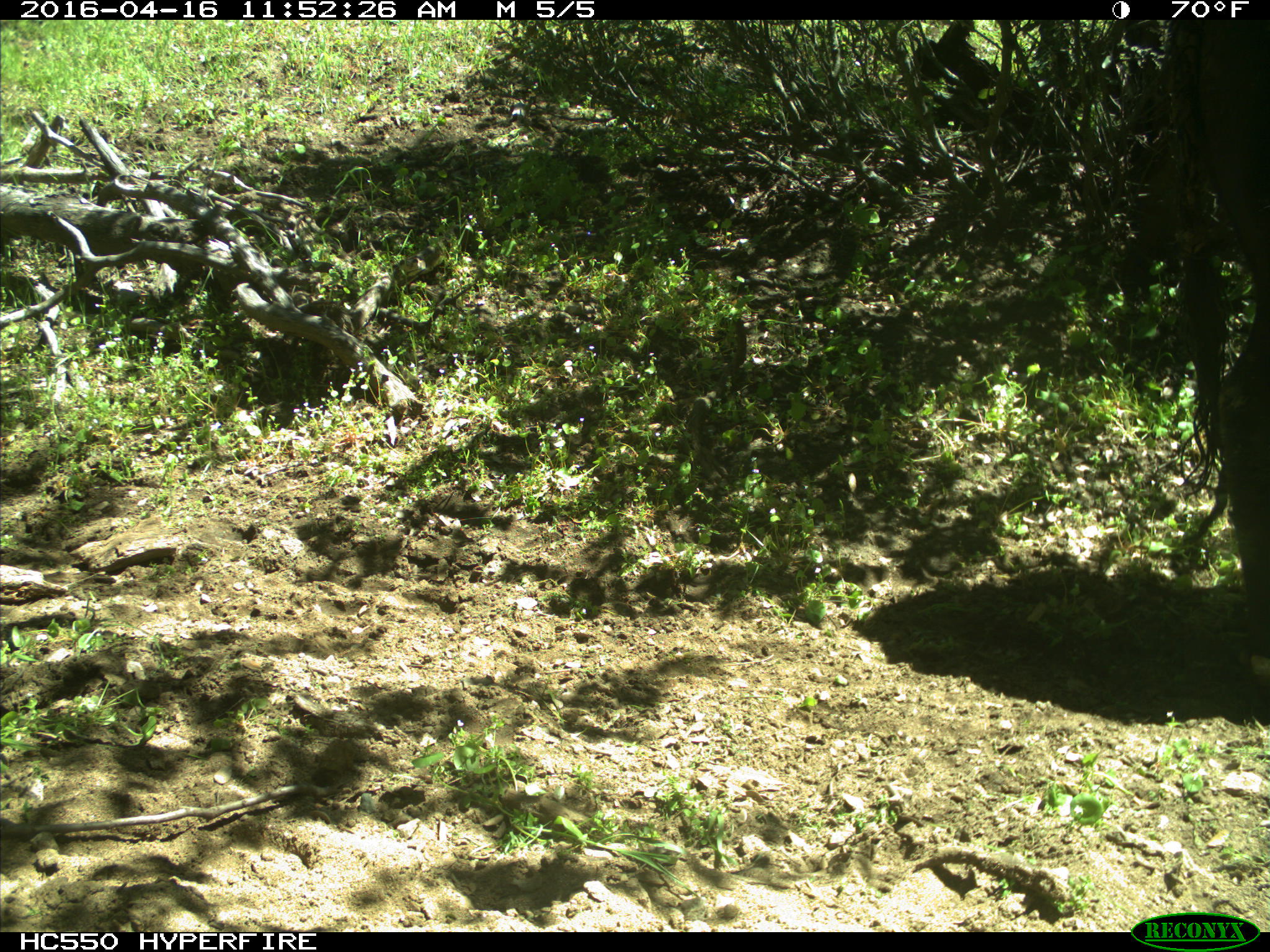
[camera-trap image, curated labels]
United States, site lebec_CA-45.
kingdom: Animalia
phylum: Chordata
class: Mammalia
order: Artiodactyla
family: Bovidae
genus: Bos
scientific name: Bos taurus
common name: domestic cow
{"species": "Bos taurus (domestic cow)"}